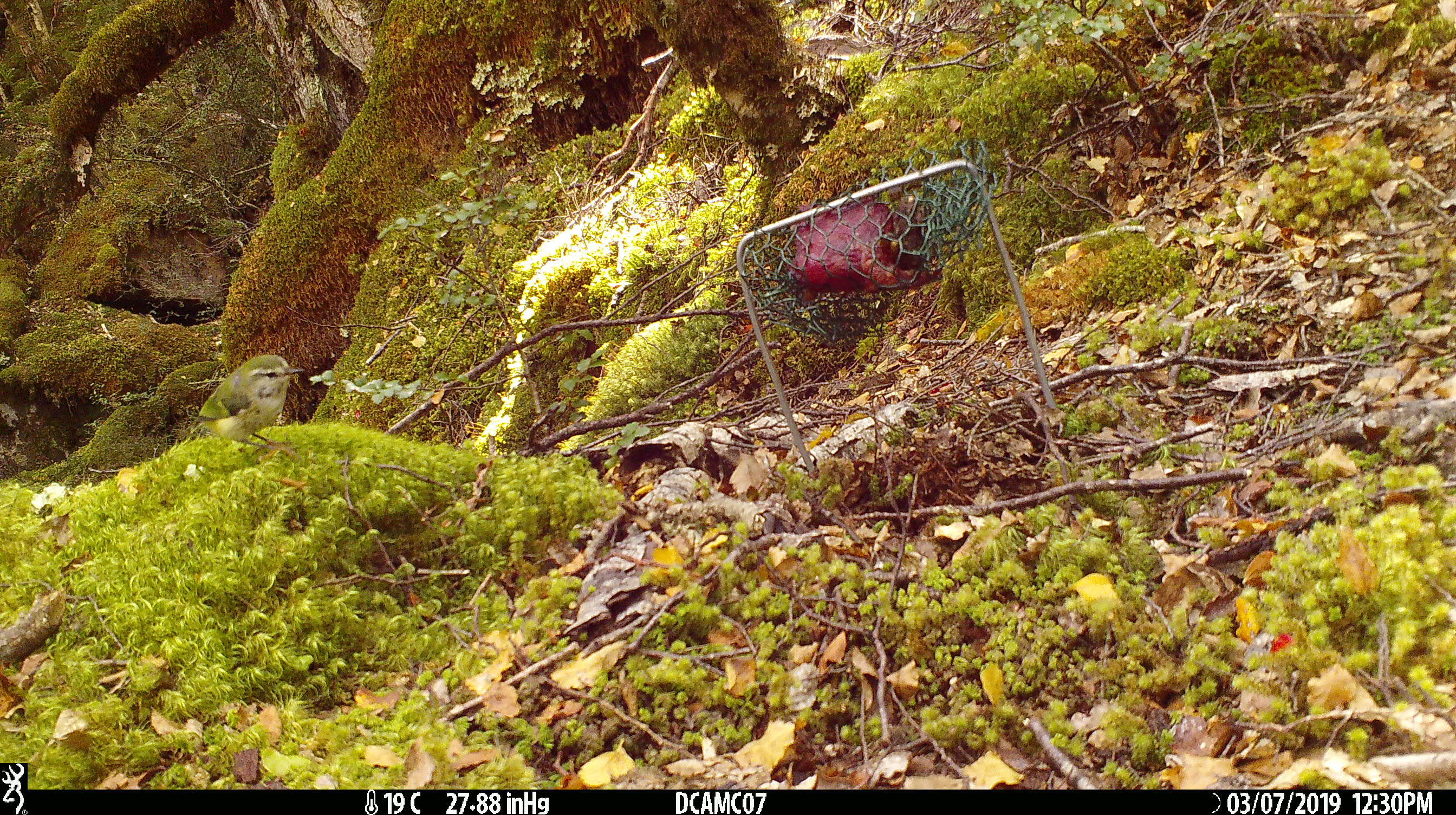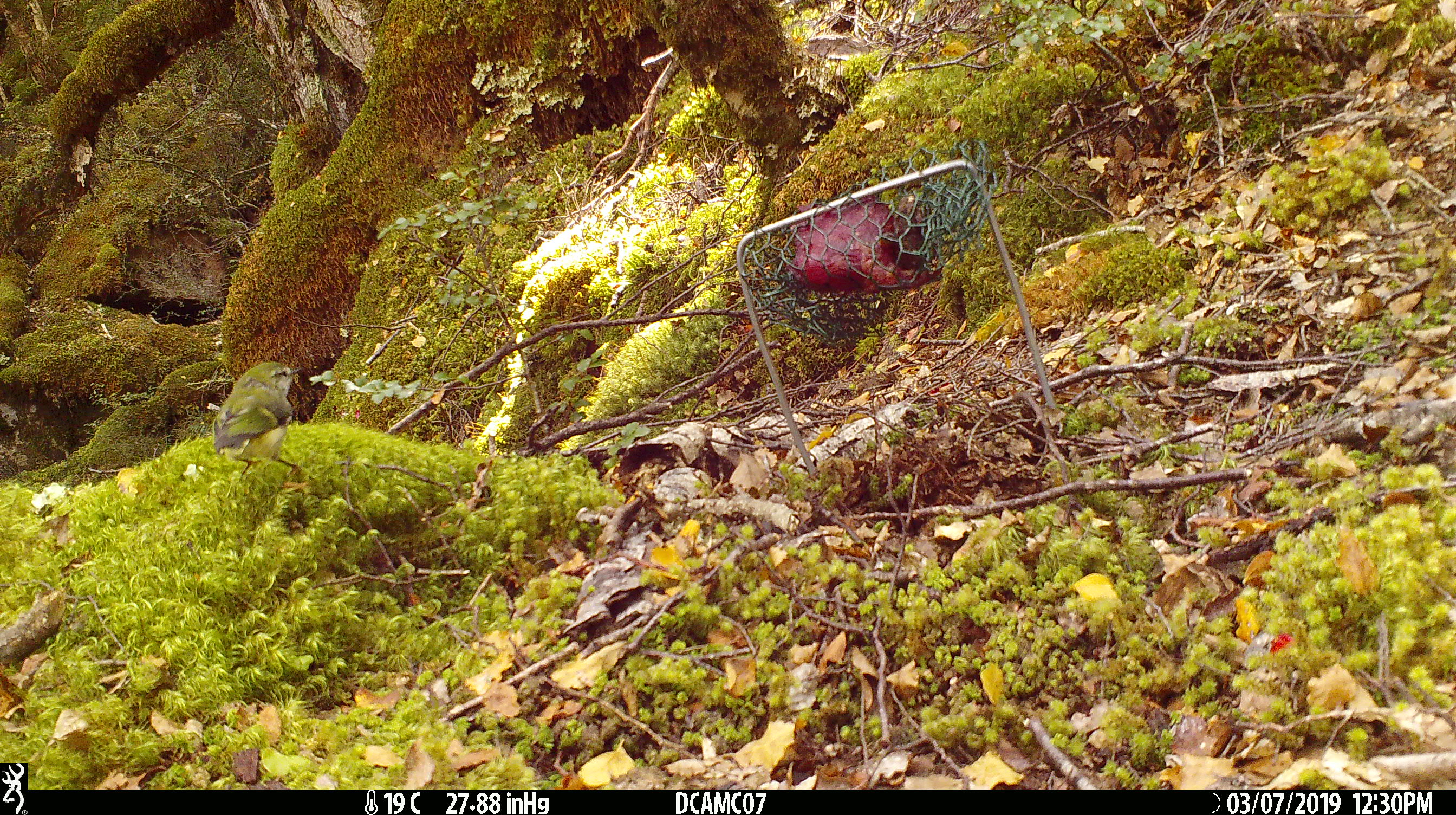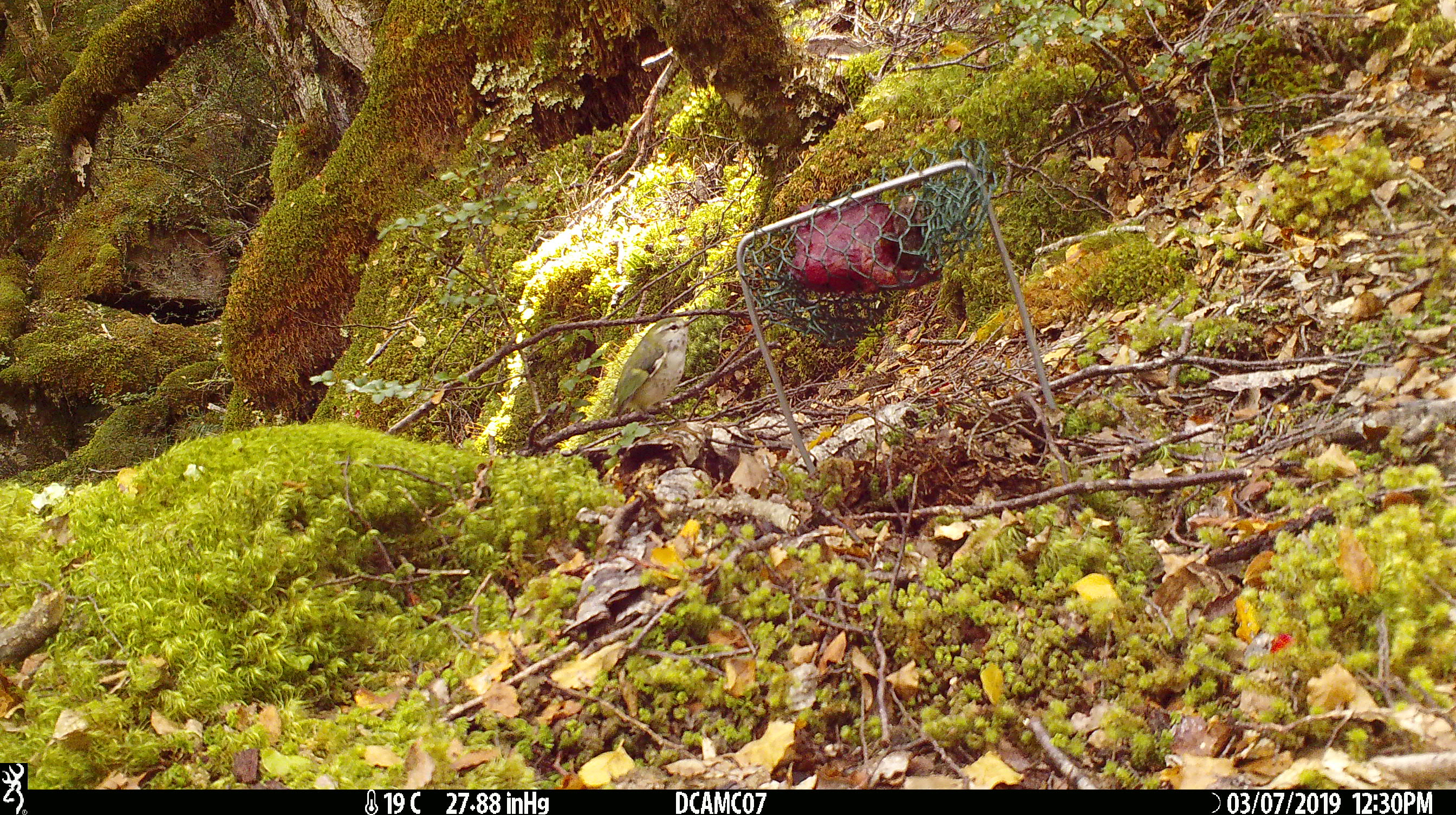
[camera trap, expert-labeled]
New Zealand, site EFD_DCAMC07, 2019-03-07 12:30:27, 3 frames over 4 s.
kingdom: Animalia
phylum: Chordata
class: Aves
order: Passeriformes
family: Acanthisittidae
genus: Acanthisitta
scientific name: Acanthisitta chloris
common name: rifleman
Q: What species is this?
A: Rifleman (Acanthisitta chloris).